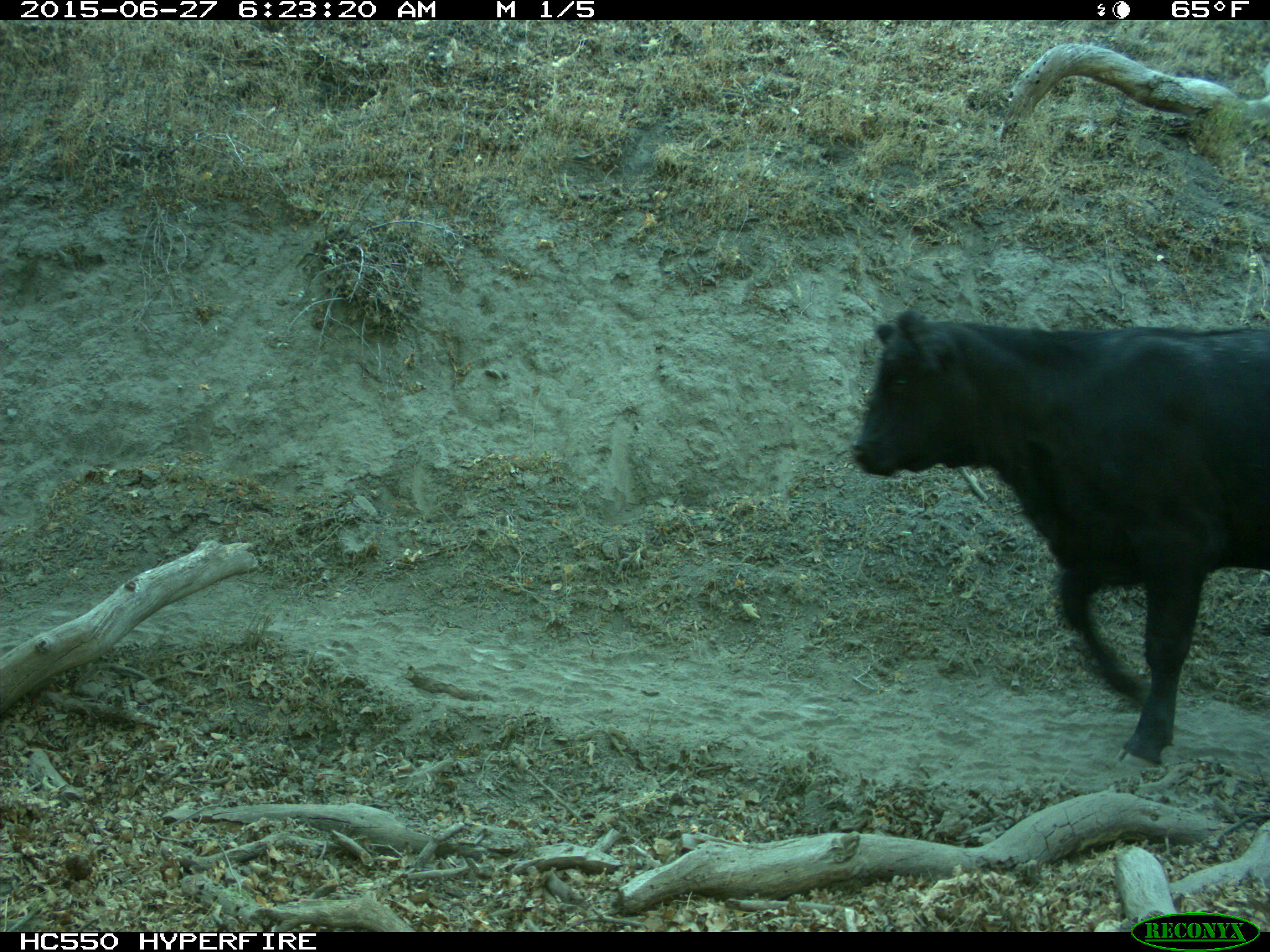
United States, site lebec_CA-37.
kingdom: Animalia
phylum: Chordata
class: Mammalia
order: Artiodactyla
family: Bovidae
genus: Bos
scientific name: Bos taurus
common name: domestic cow